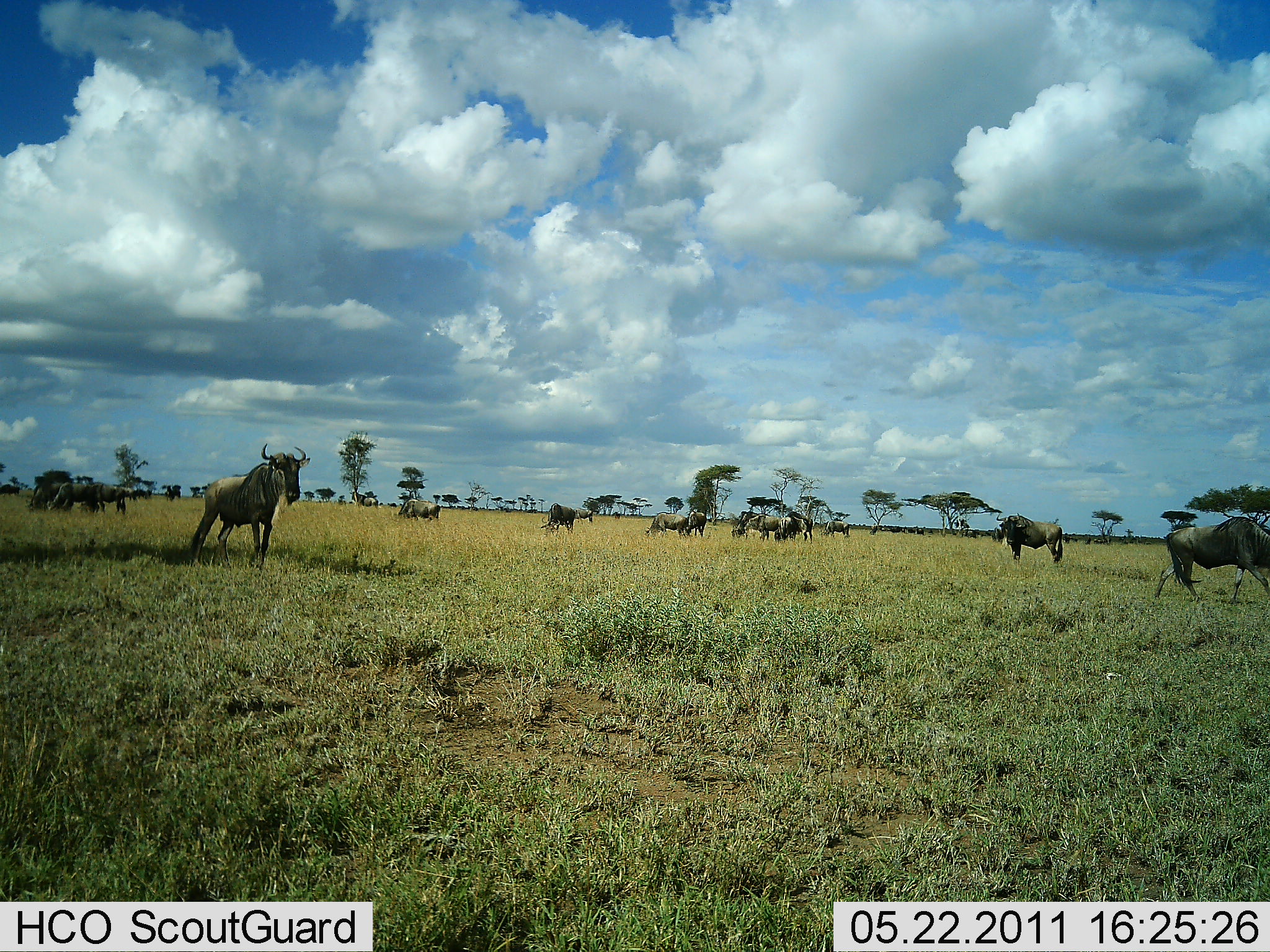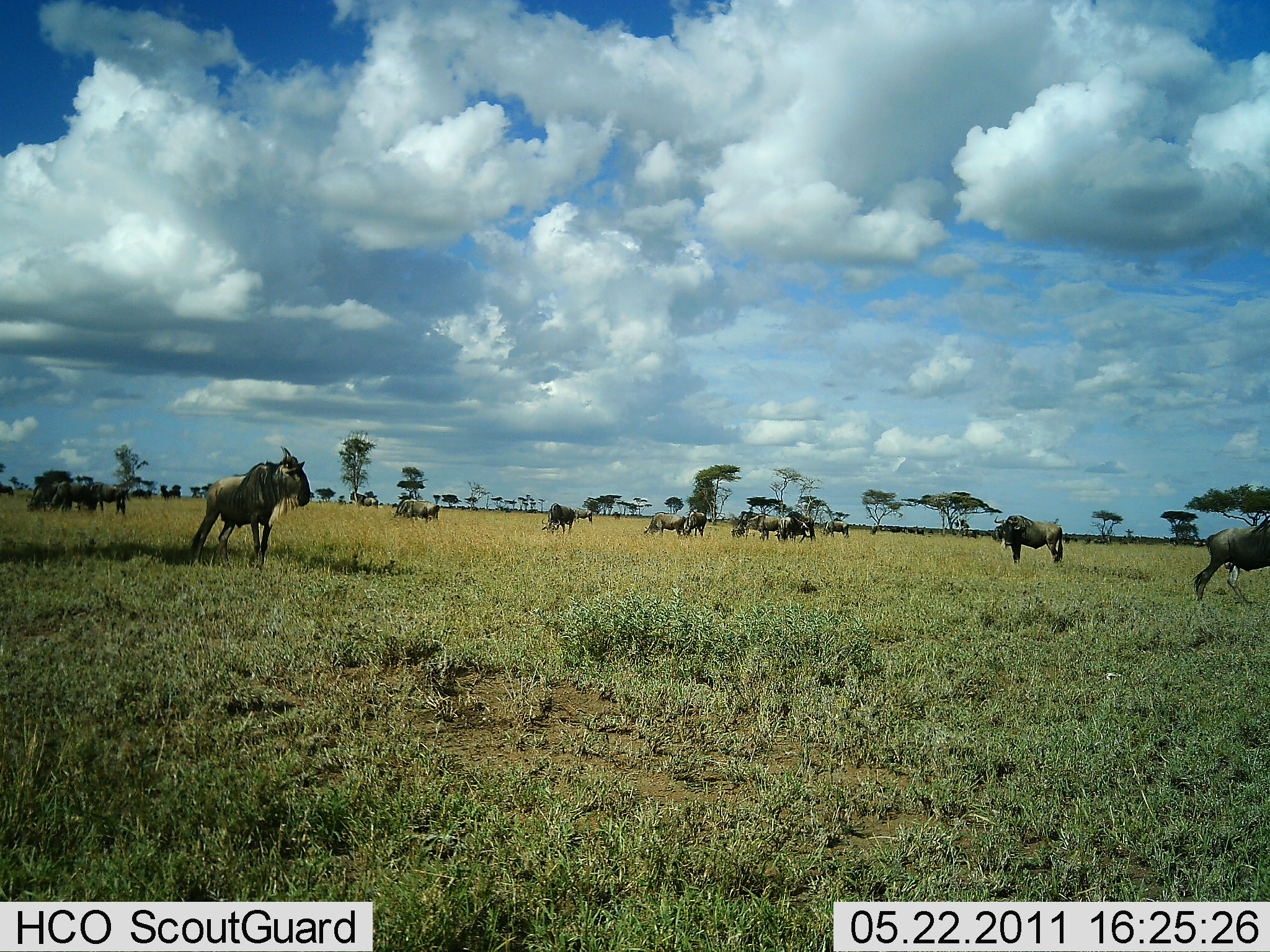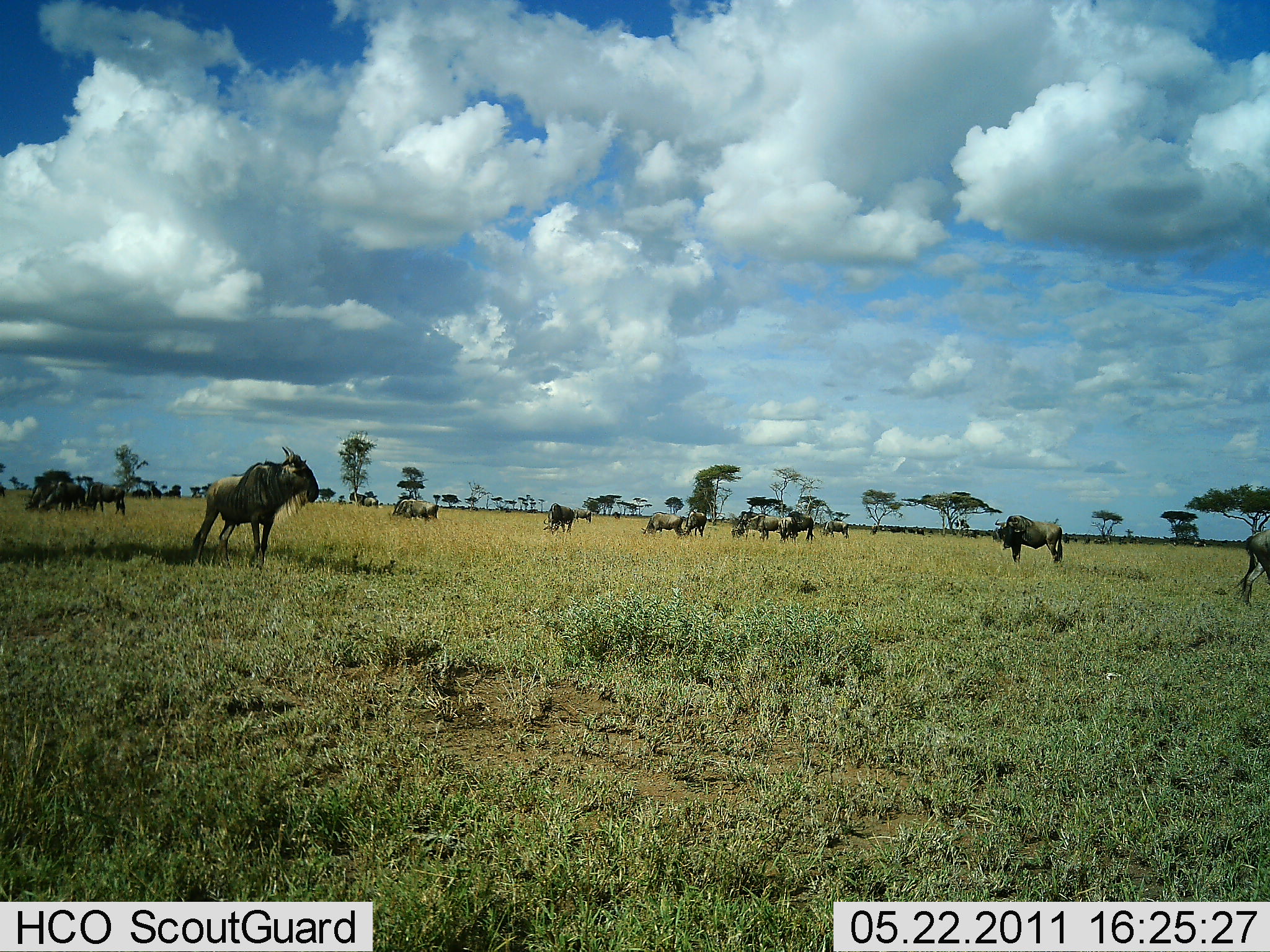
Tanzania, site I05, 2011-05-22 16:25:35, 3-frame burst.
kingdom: Animalia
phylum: Chordata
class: Mammalia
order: Artiodactyla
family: Bovidae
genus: Connochaetes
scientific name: Connochaetes taurinus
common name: blue wildebeest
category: wildebeest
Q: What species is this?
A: Wildebeest (blue wildebeest) (Connochaetes taurinus).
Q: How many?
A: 11-50.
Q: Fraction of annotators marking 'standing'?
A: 73%.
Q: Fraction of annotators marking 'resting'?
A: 0%.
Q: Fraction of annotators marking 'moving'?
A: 64%.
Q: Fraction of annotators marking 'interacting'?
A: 9%.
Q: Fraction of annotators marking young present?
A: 0%.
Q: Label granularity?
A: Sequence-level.